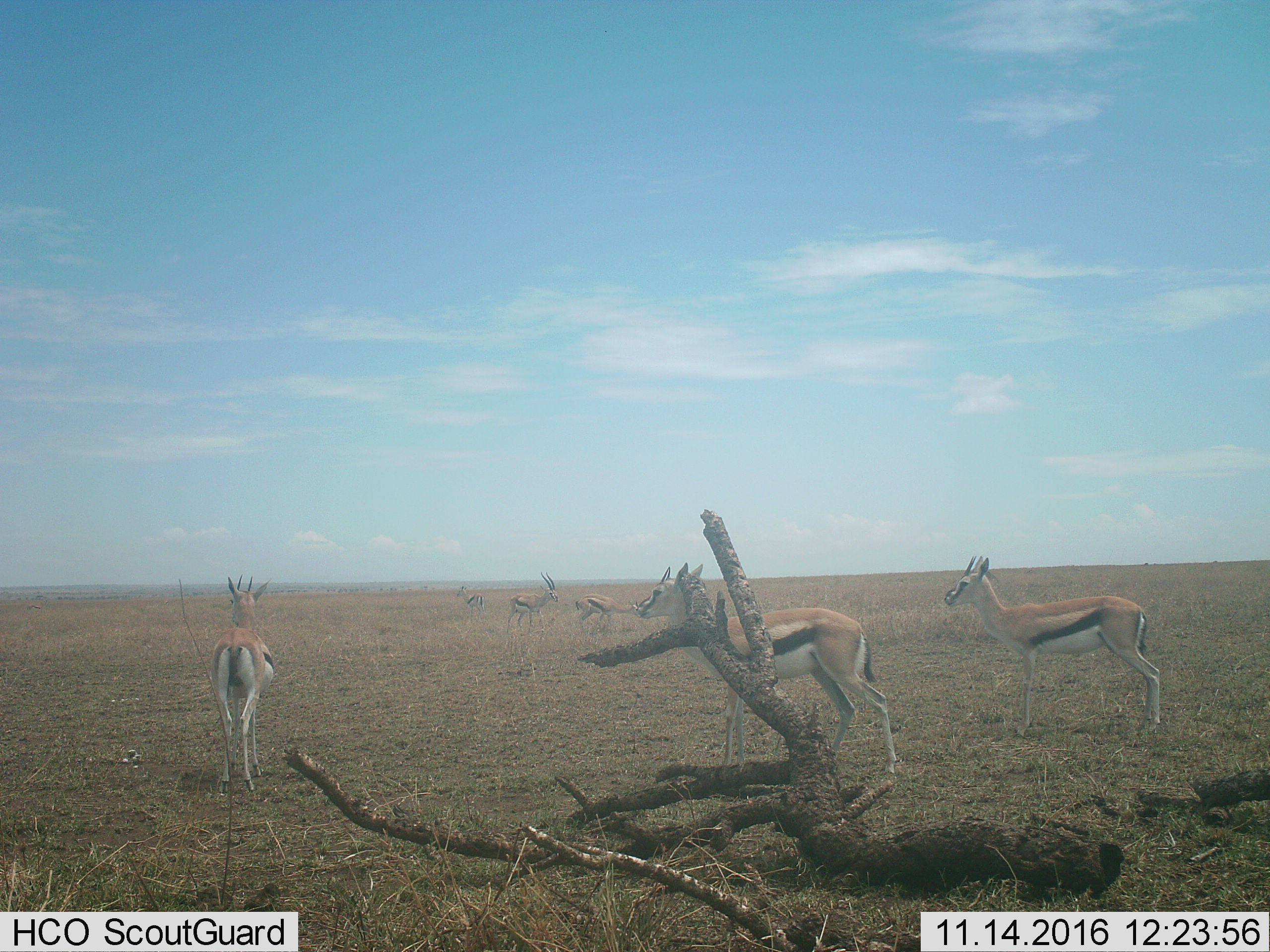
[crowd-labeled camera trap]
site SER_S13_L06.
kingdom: Animalia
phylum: Chordata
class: Mammalia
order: Artiodactyla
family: Bovidae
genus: Eudorcas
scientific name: Eudorcas thomsonii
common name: thomson's gazelle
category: gazellethomsons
Gazellethomsons (thomson's gazelle) (Eudorcas thomsonii), count 6. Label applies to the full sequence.